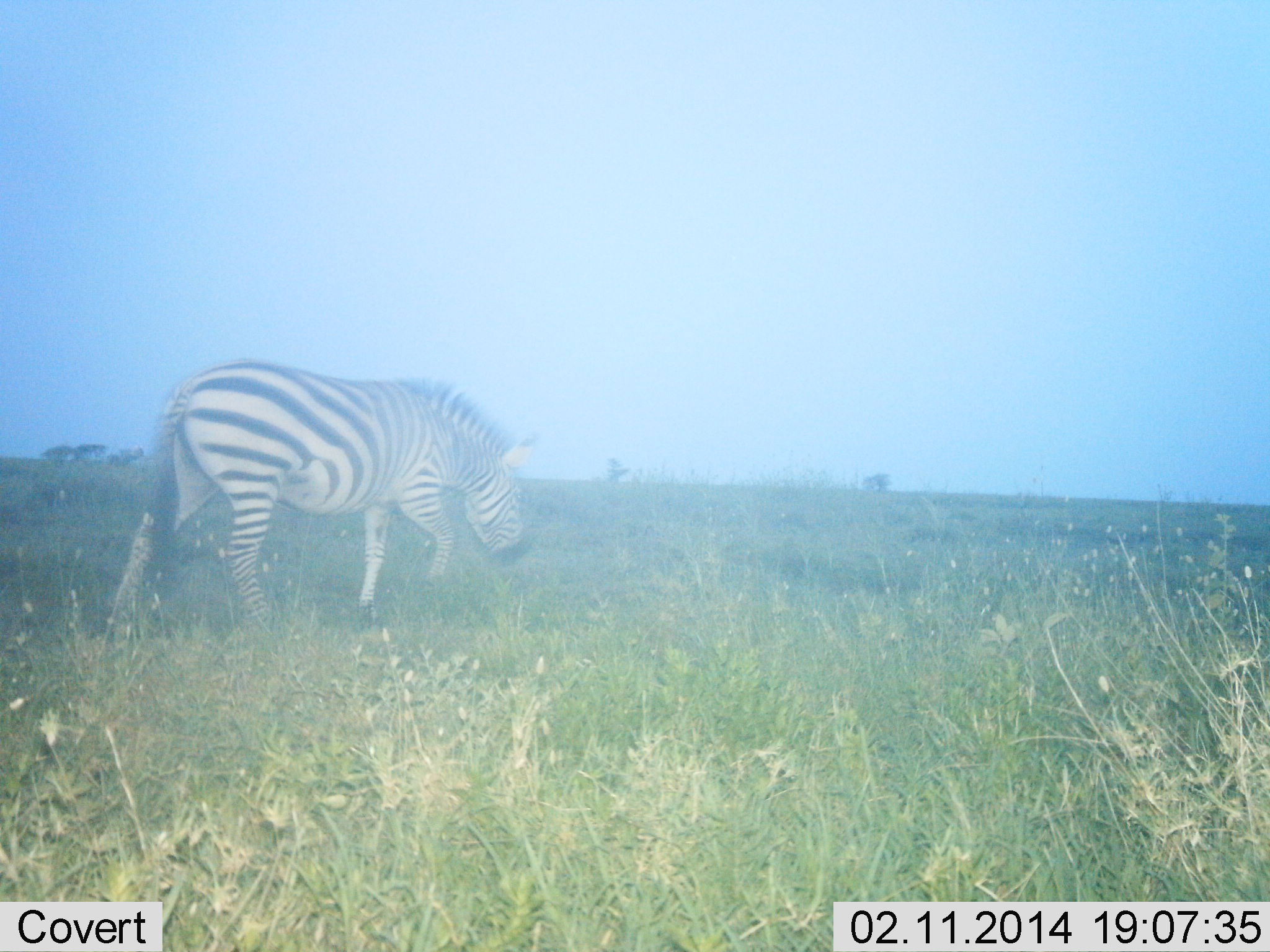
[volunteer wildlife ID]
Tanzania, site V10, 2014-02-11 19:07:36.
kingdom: Animalia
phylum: Chordata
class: Mammalia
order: Perissodactyla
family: Equidae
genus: Equus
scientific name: Equus quagga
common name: plains zebra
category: zebra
Zebra (plains zebra) (Equus quagga), count 1. Behavior (volunteer vote fractions): standing 10%, resting 0%, moving 80%, interacting 0%. Young present (vote fraction): 0%. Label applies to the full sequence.